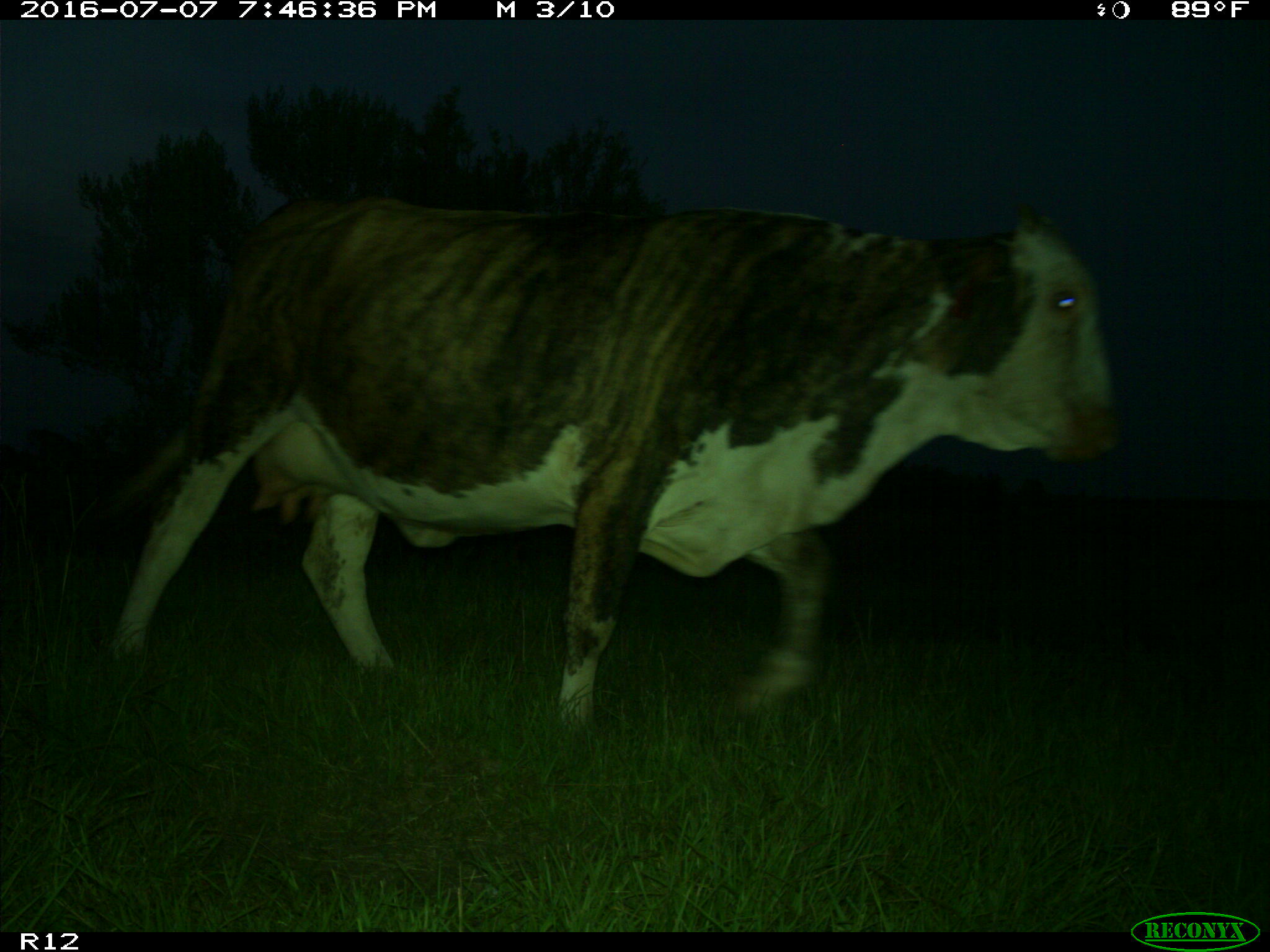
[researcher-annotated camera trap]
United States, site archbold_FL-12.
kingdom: Animalia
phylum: Chordata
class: Mammalia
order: Artiodactyla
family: Bovidae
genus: Bos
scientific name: Bos taurus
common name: domestic cow